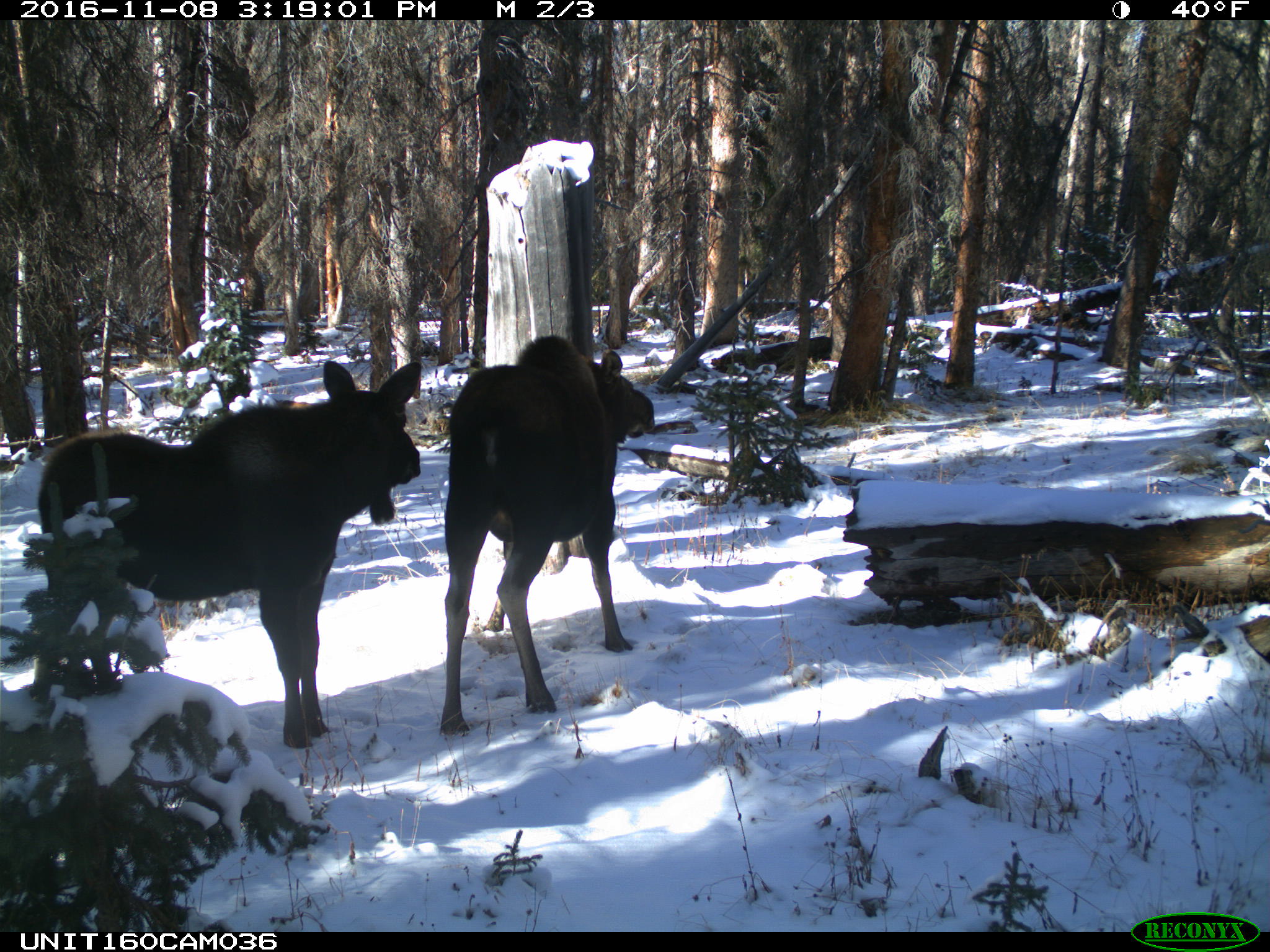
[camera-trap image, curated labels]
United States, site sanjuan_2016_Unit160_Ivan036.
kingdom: Animalia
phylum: Chordata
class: Mammalia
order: Artiodactyla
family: Cervidae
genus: Alces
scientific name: Alces alces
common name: moose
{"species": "Alces alces (moose)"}